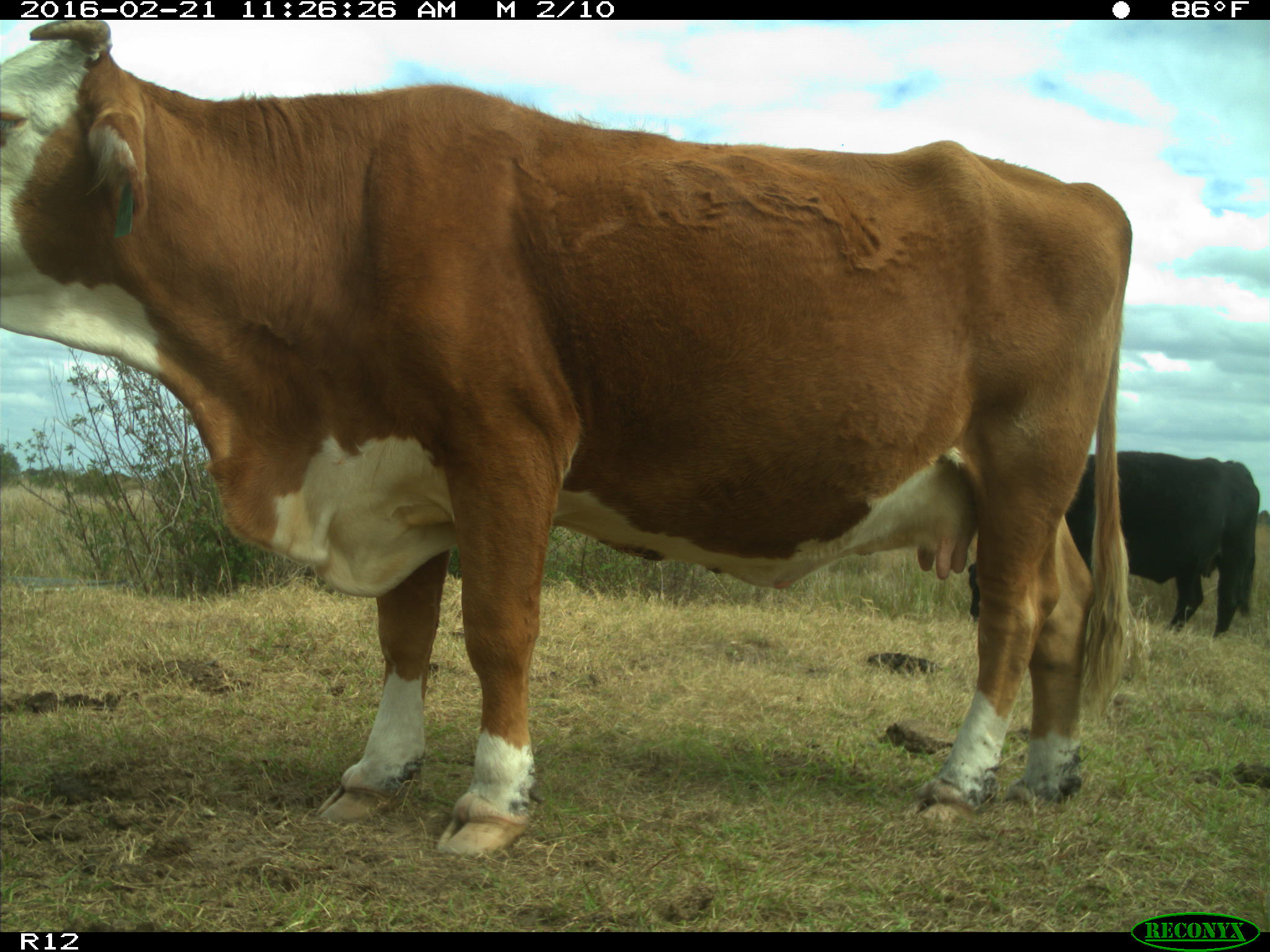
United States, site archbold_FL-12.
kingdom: Animalia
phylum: Chordata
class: Mammalia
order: Artiodactyla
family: Bovidae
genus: Bos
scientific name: Bos taurus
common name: domestic cow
Bos taurus (domestic cow).